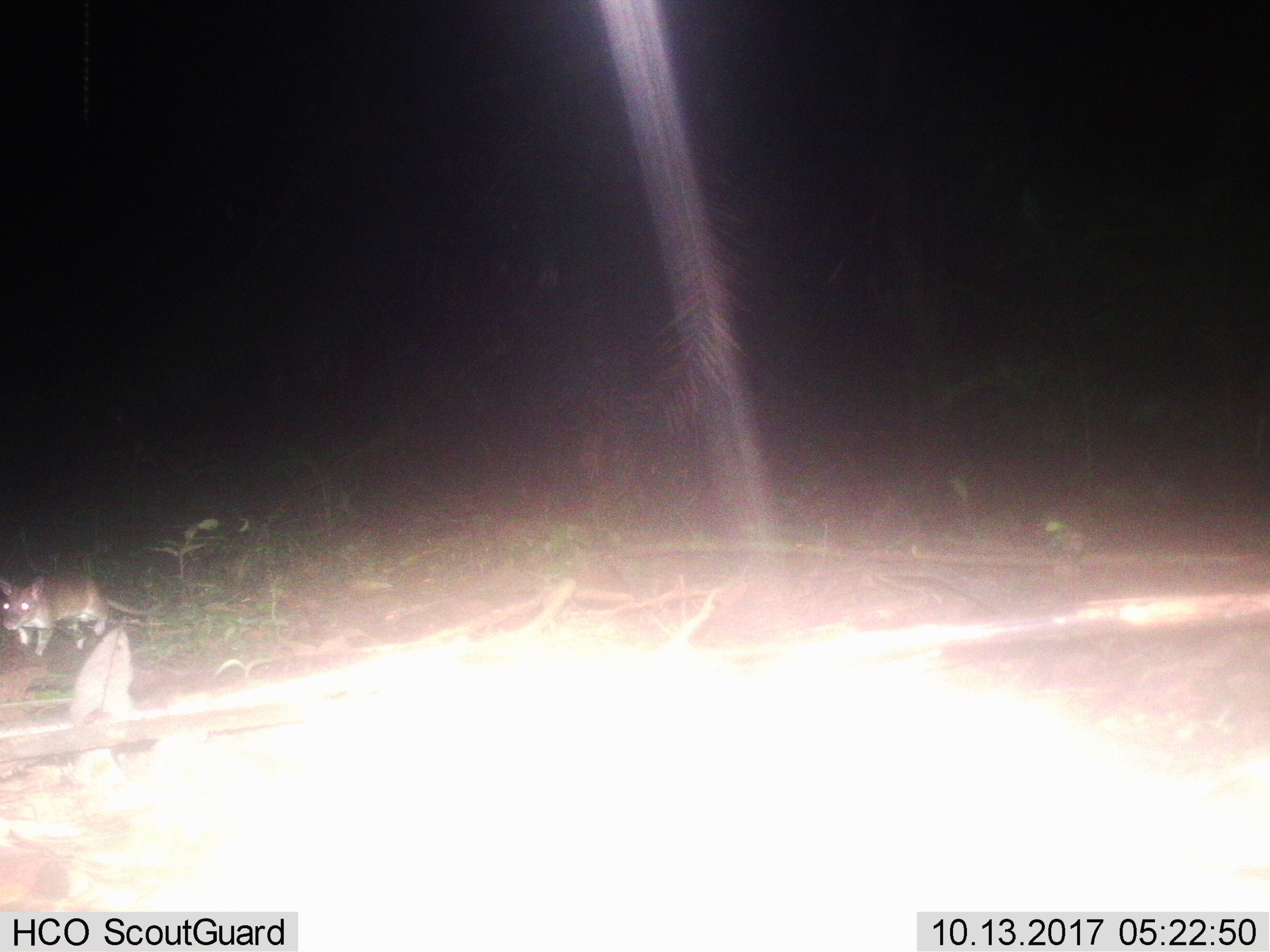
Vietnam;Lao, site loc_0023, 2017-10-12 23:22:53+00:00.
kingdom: Animalia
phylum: Chordata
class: Mammalia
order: Rodentia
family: Muridae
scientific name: Muridae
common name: old-world mice and rats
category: unidentified murid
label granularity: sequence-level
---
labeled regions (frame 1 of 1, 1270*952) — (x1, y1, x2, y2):
unidentified murid: (0, 568, 155, 657)